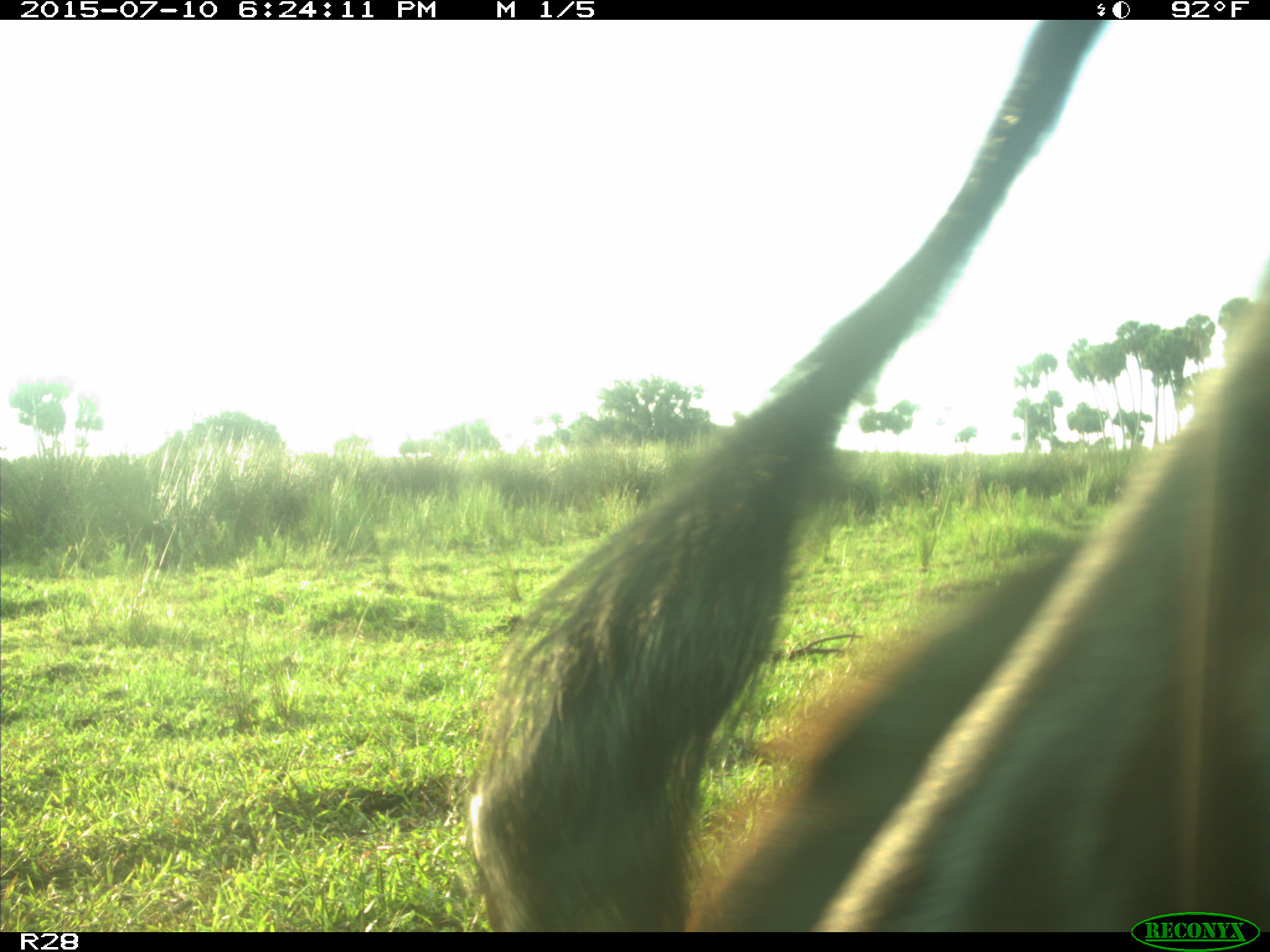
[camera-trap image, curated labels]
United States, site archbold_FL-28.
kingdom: Animalia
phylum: Chordata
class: Mammalia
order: Artiodactyla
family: Bovidae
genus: Bos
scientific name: Bos taurus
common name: domestic cow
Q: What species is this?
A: Bos taurus (domestic cow).